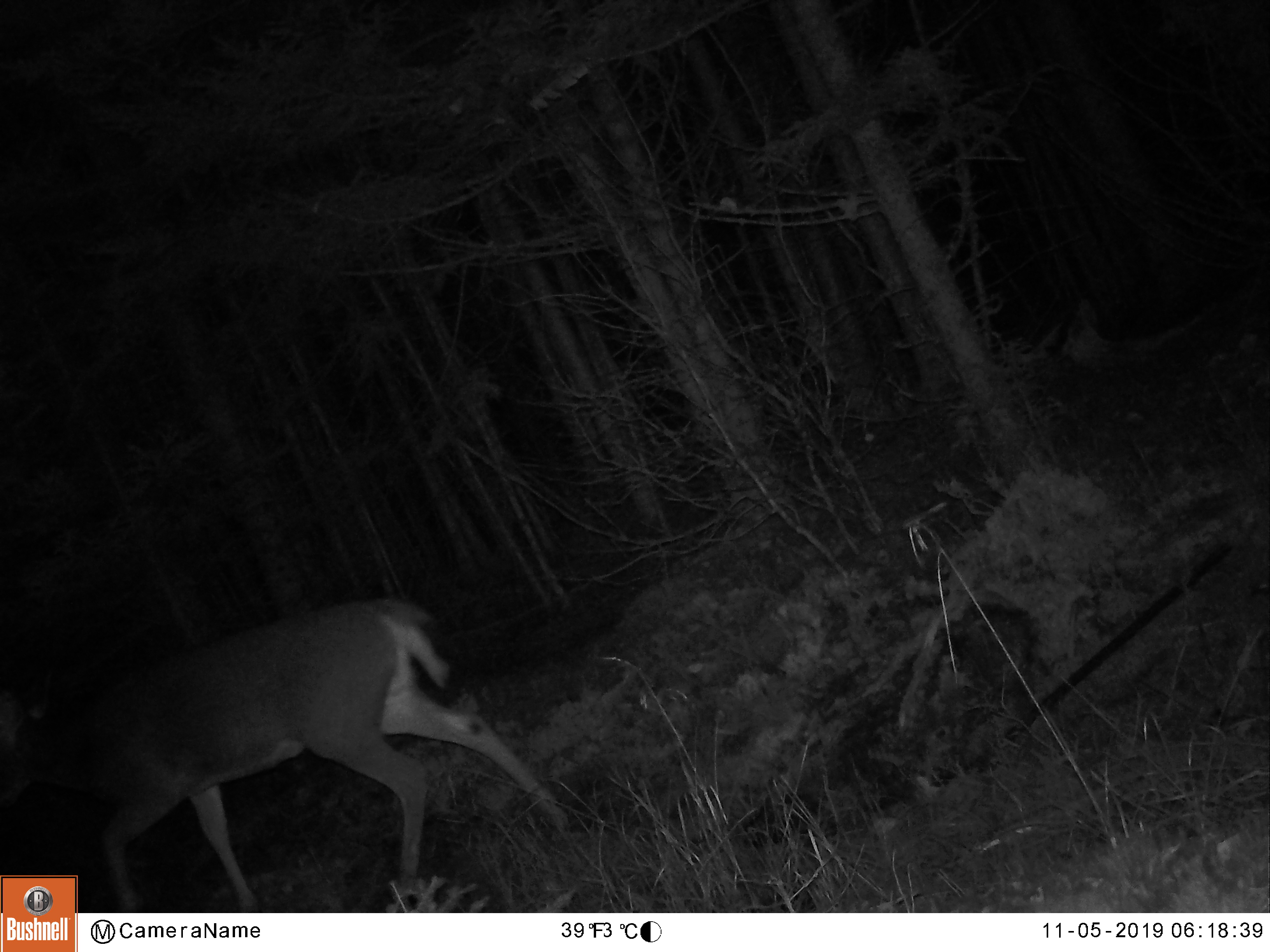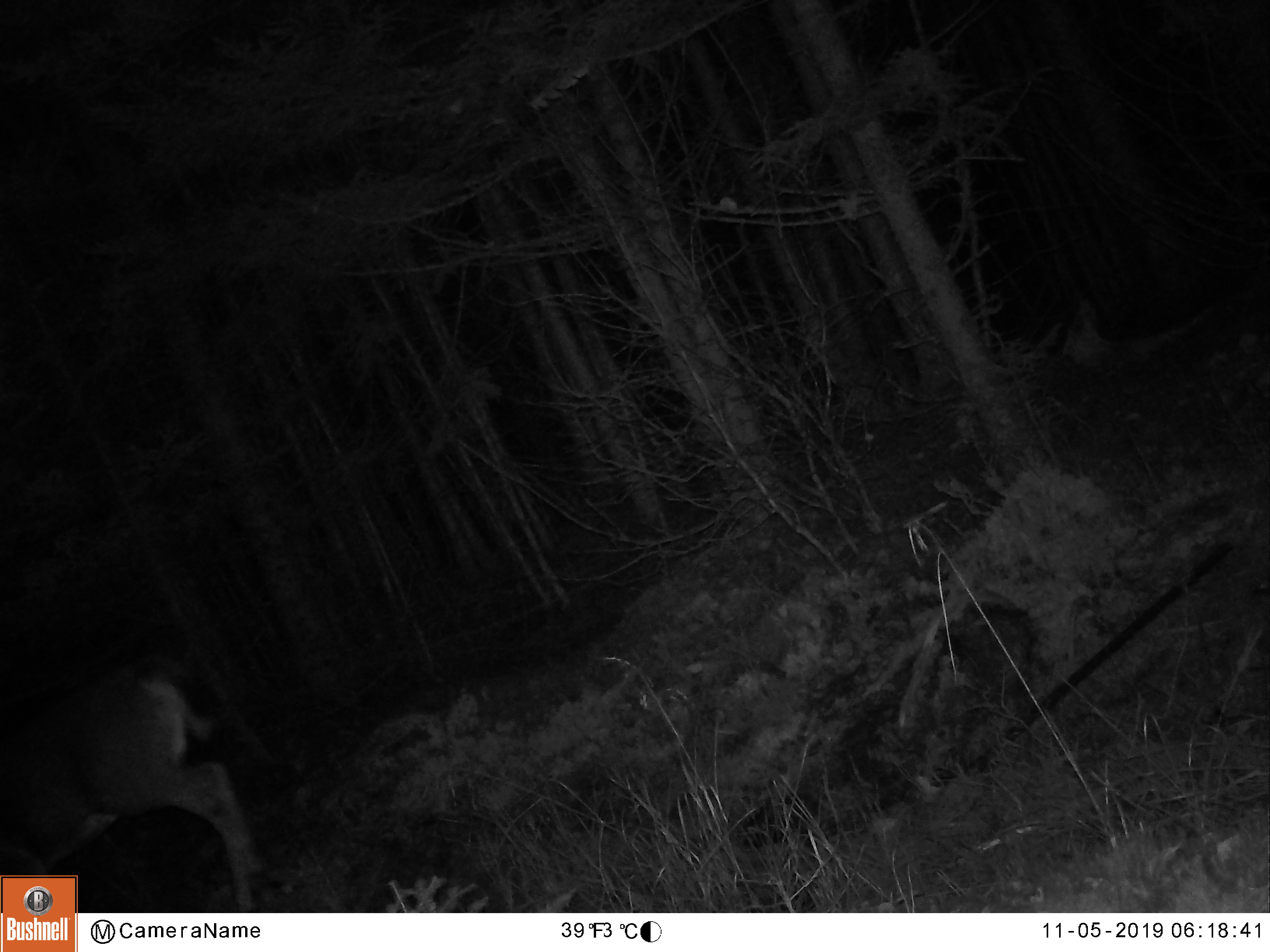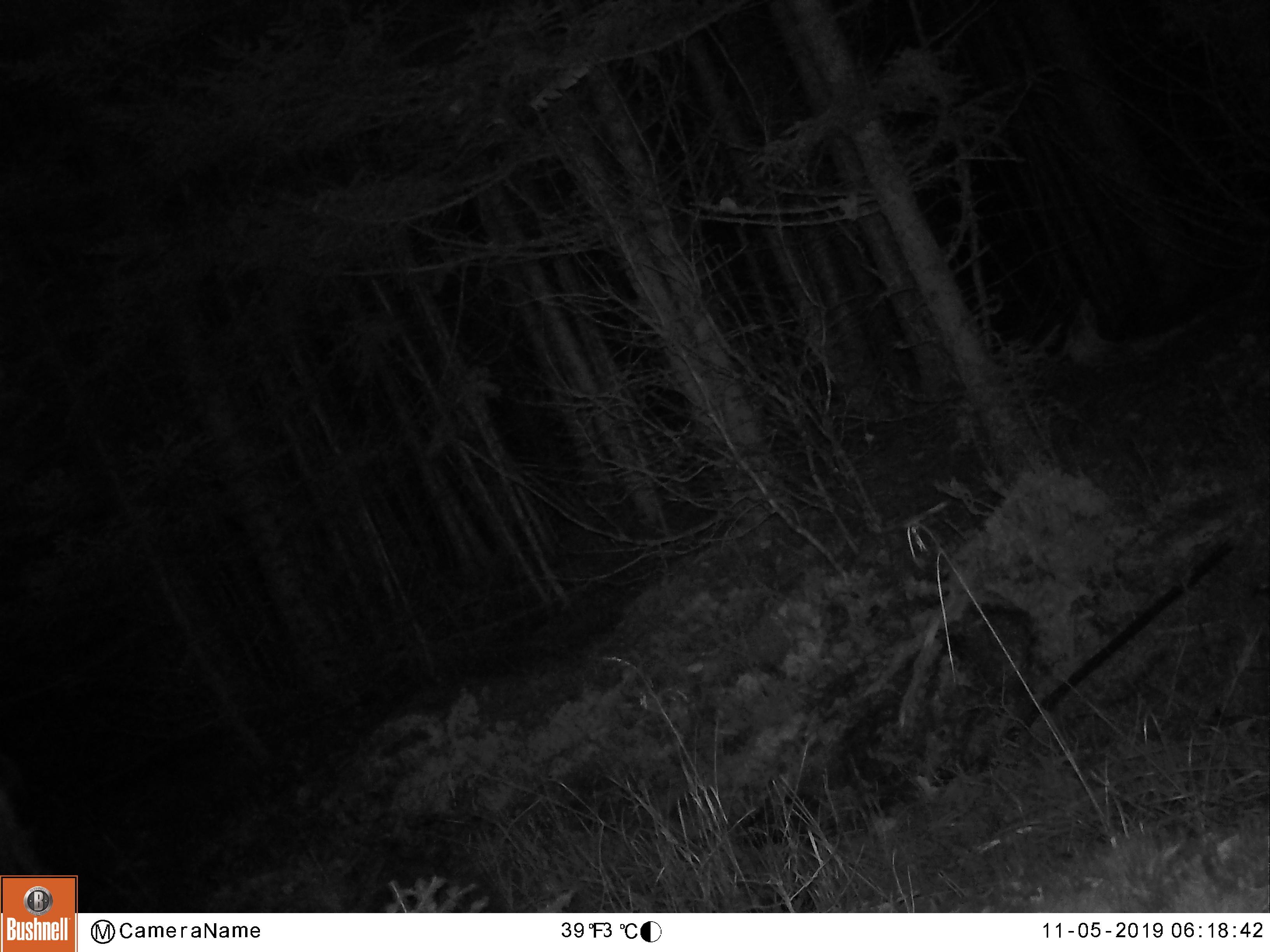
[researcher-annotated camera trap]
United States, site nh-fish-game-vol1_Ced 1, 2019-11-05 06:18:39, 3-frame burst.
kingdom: Animalia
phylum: Chordata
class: Mammalia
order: Artiodactyla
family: Cervidae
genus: Odocoileus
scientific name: Odocoileus virginianus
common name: white-tailed deer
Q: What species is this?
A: White-tailed deer (Odocoileus virginianus).